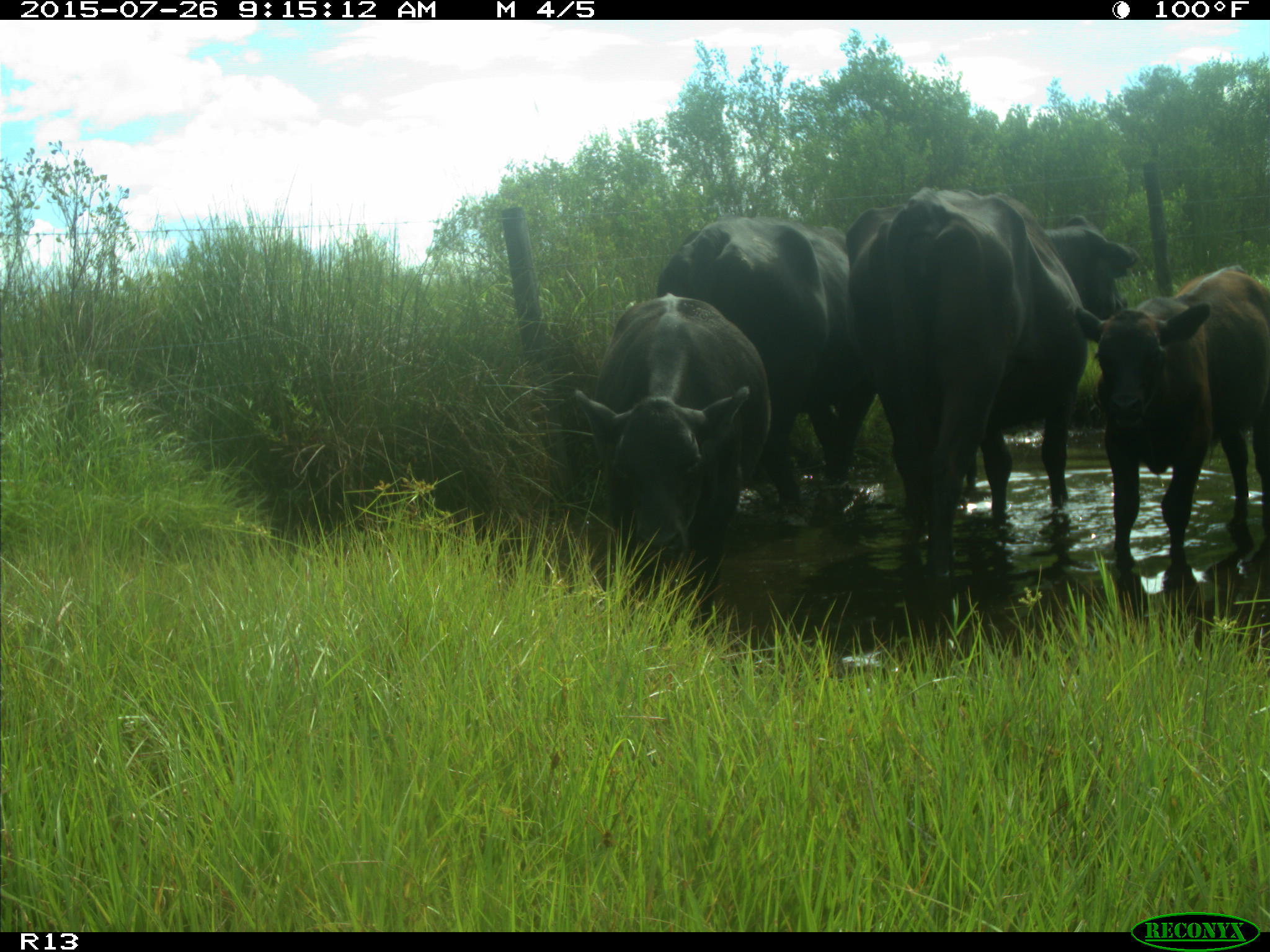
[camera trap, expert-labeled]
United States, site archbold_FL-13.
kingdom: Animalia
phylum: Chordata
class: Mammalia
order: Artiodactyla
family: Bovidae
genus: Bos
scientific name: Bos taurus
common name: domestic cow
Bos taurus (domestic cow).